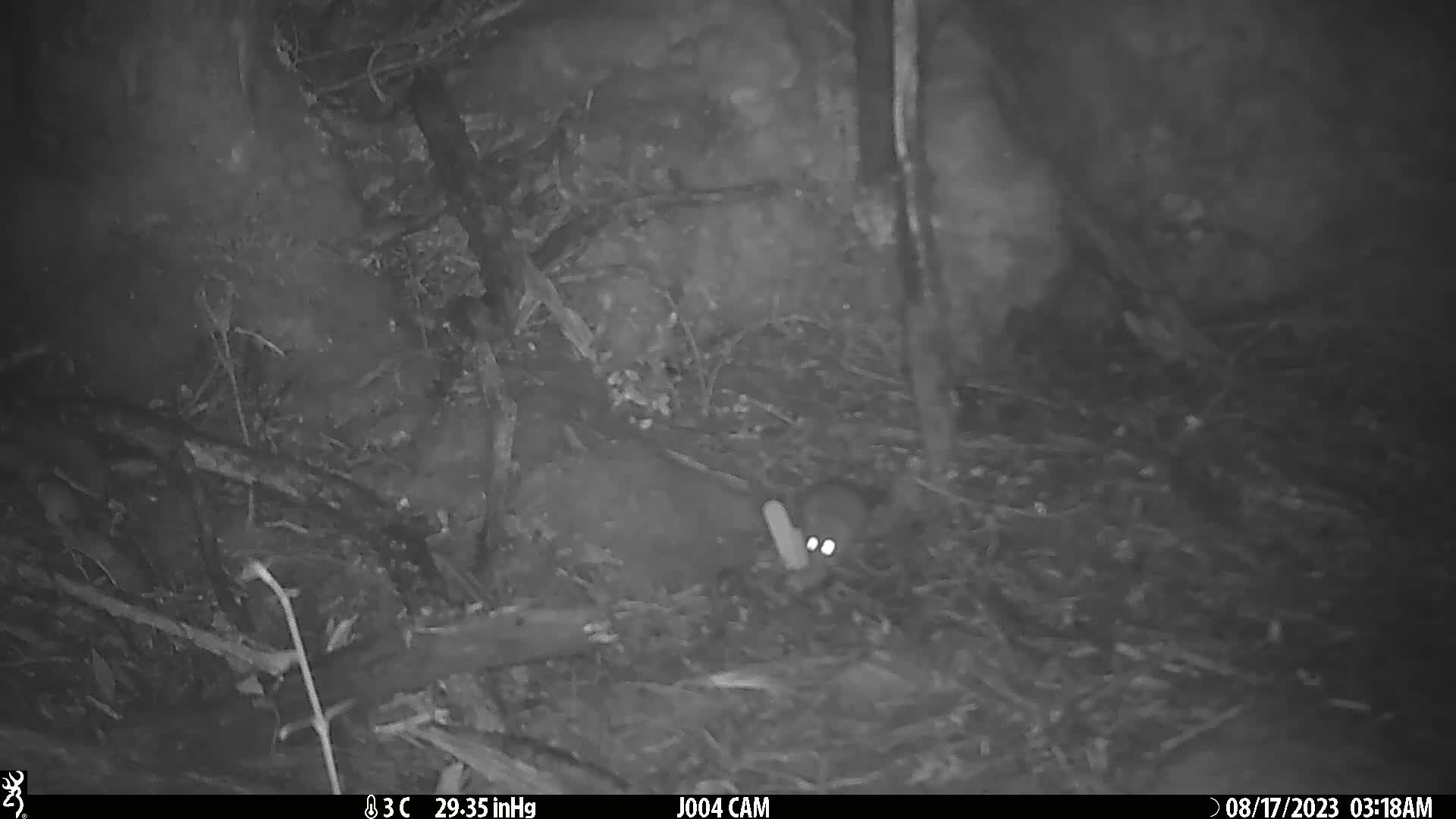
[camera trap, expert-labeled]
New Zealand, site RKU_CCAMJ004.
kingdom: Animalia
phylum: Chordata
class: Mammalia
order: Rodentia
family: Muridae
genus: Rattus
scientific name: Rattus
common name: rat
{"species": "rat (Rattus)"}